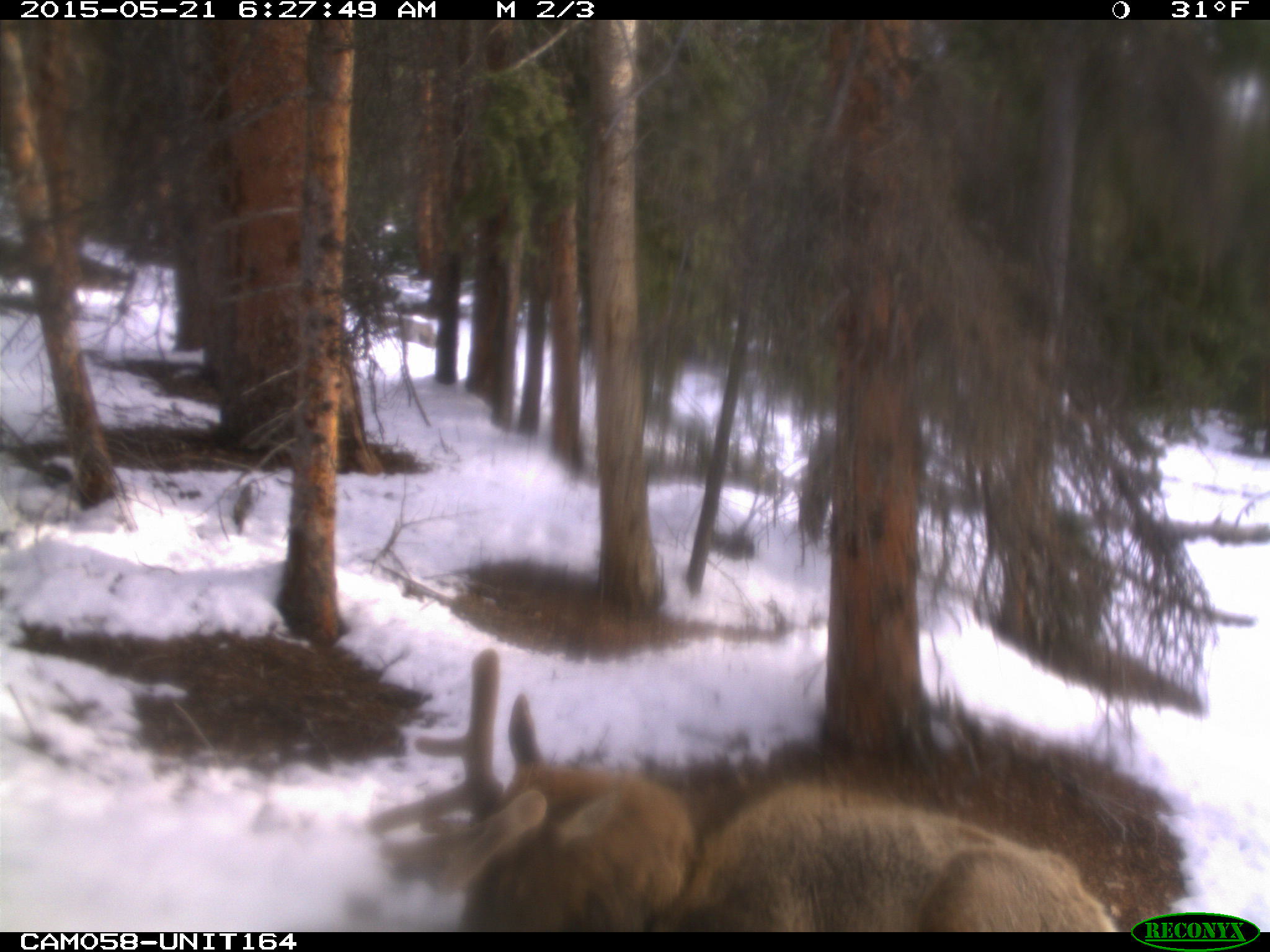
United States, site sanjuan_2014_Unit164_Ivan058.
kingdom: Animalia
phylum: Chordata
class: Mammalia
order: Artiodactyla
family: Cervidae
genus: Cervus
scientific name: Cervus elaphus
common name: red deer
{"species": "Cervus elaphus (red deer)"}